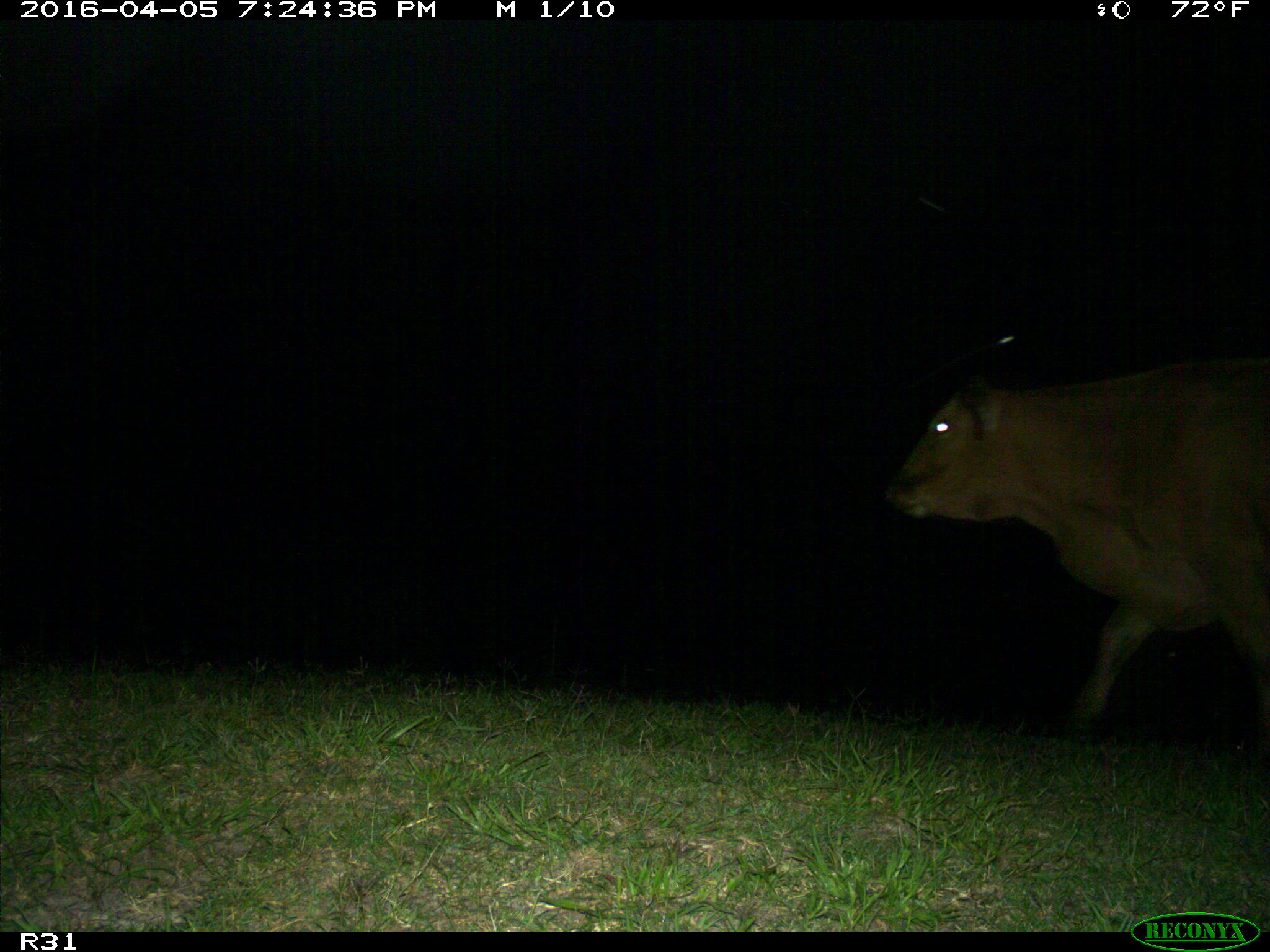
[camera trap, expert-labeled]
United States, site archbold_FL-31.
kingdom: Animalia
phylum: Chordata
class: Mammalia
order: Artiodactyla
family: Bovidae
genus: Bos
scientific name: Bos taurus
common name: domestic cow